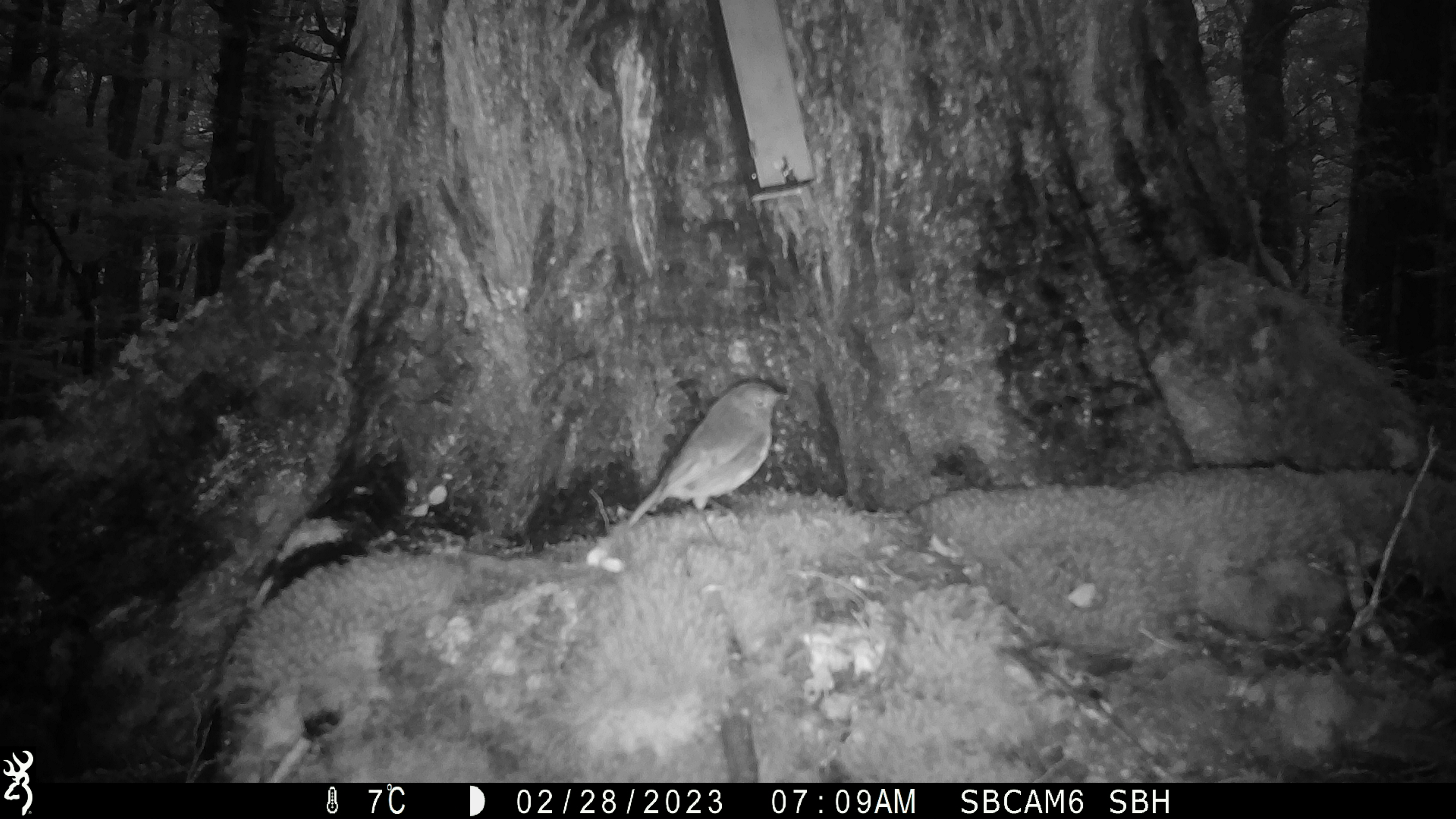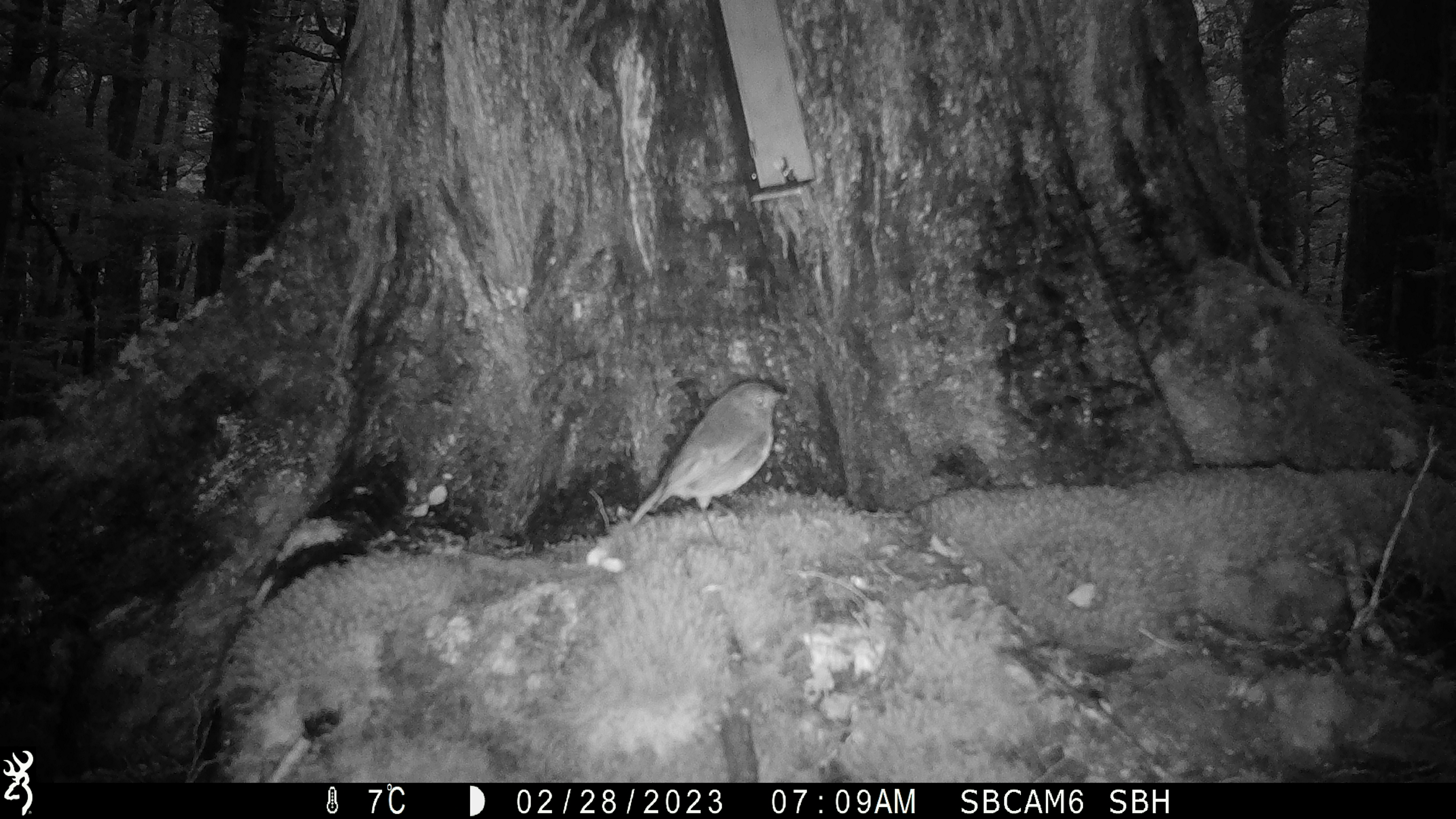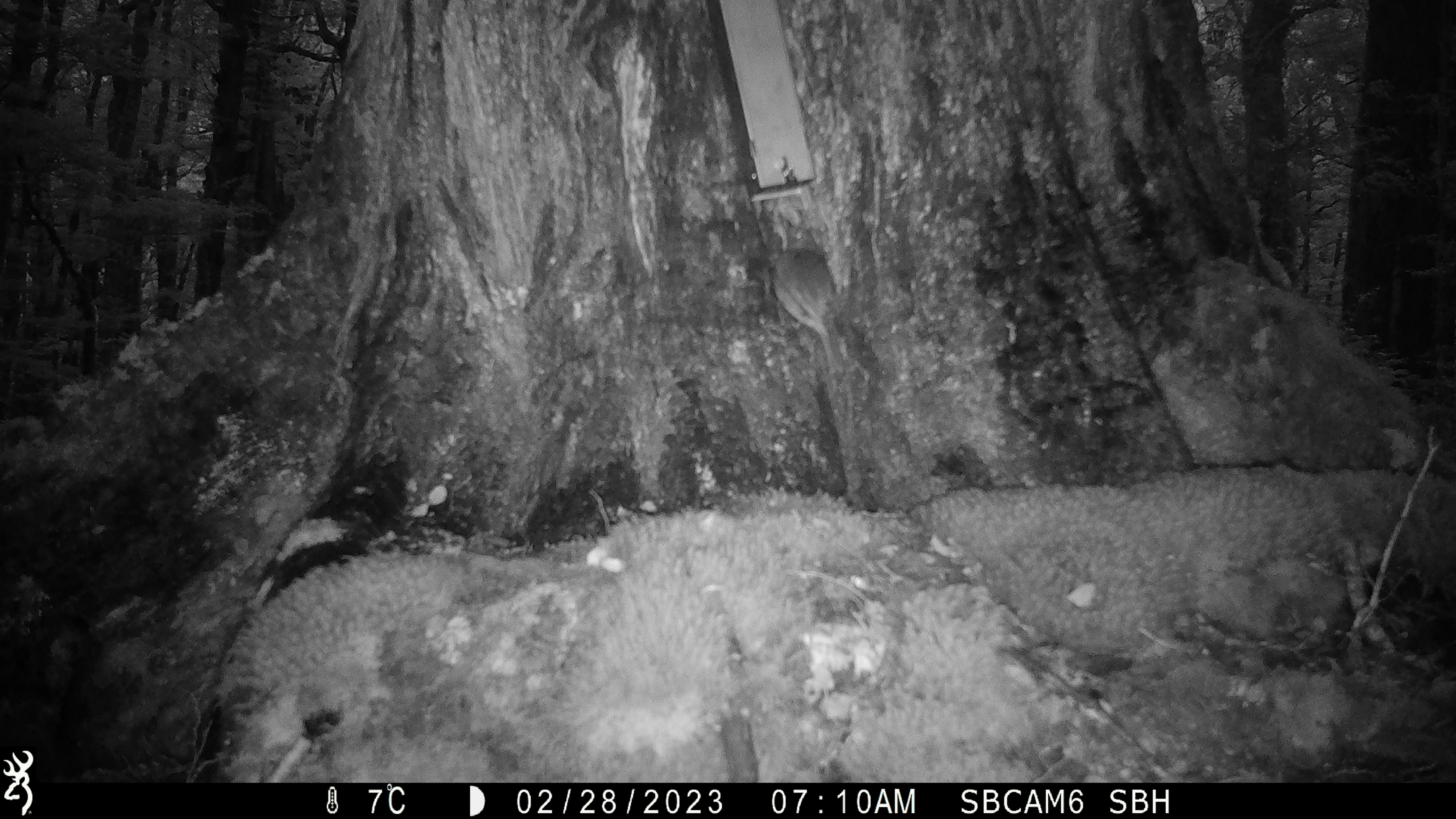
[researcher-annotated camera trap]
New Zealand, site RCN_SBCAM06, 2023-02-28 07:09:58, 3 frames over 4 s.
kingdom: Animalia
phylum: Chordata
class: Aves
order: Passeriformes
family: Petroicidae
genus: Petroica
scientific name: Petroica australis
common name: new zealand robin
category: robin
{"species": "robin (new zealand robin) (Petroica australis)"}